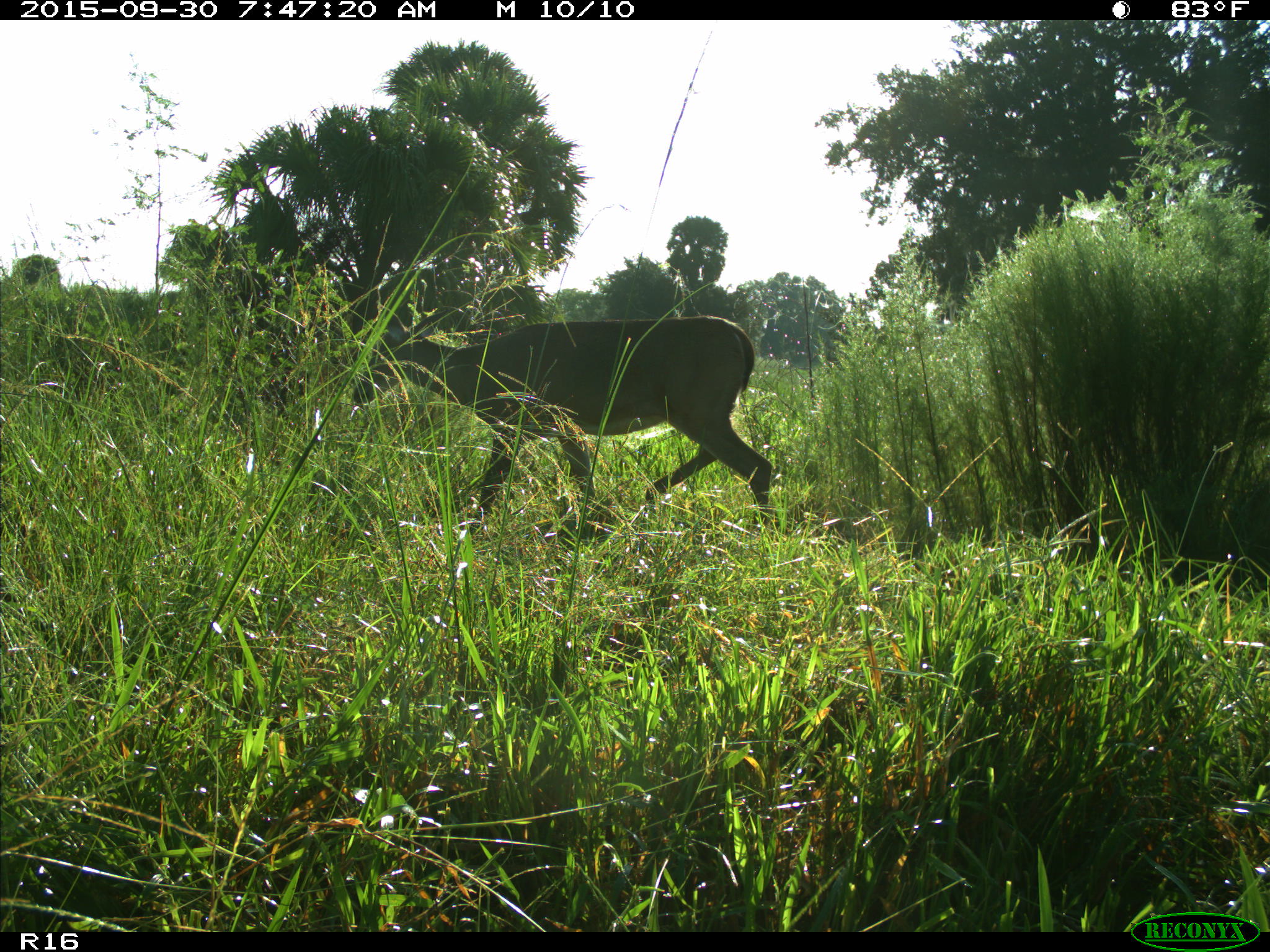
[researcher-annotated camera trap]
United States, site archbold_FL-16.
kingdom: Animalia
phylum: Chordata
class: Mammalia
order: Artiodactyla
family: Cervidae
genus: Odocoileus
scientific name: Odocoileus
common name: deer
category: unidentified deer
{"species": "unidentified deer (deer) (Odocoileus)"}